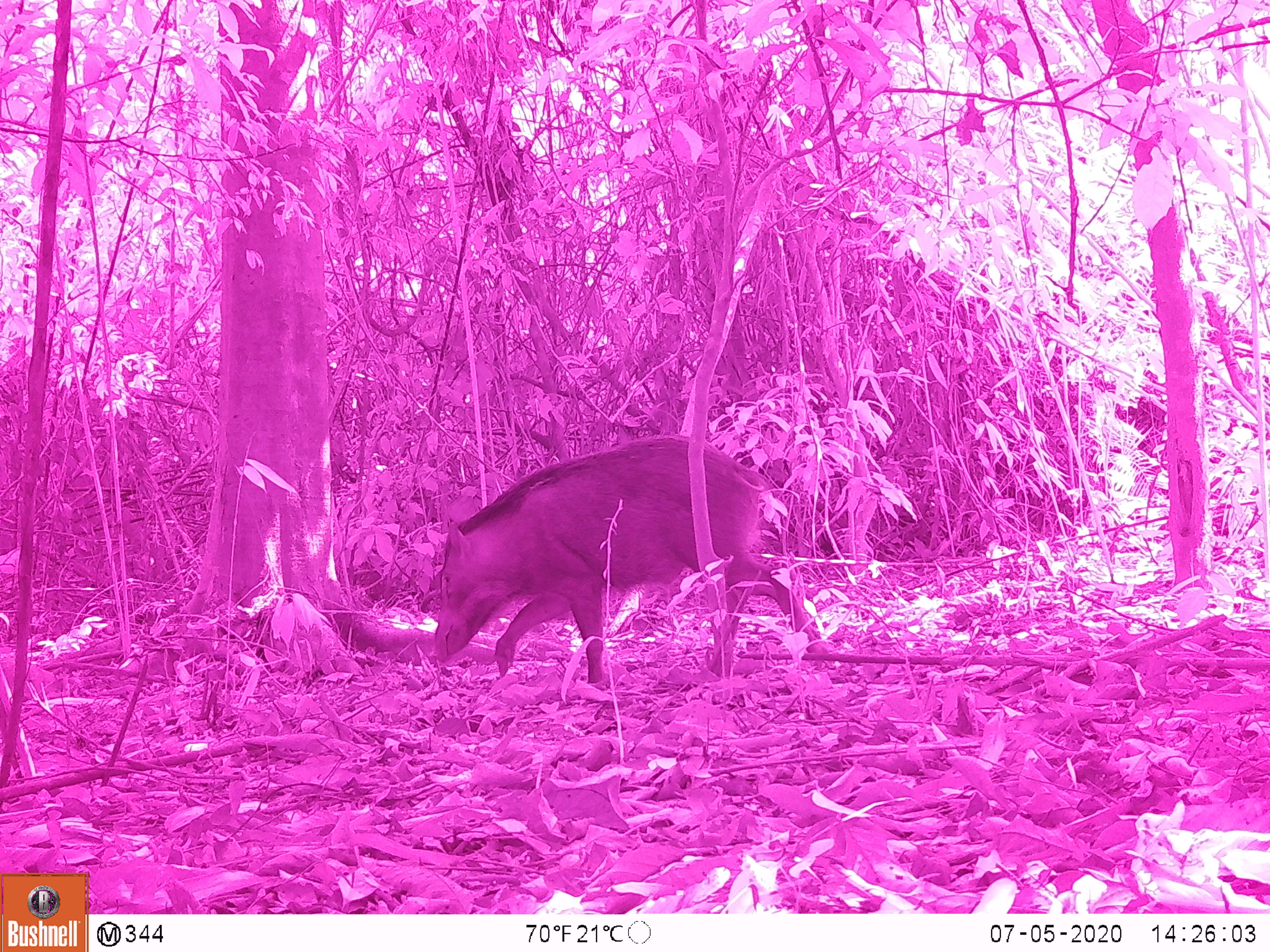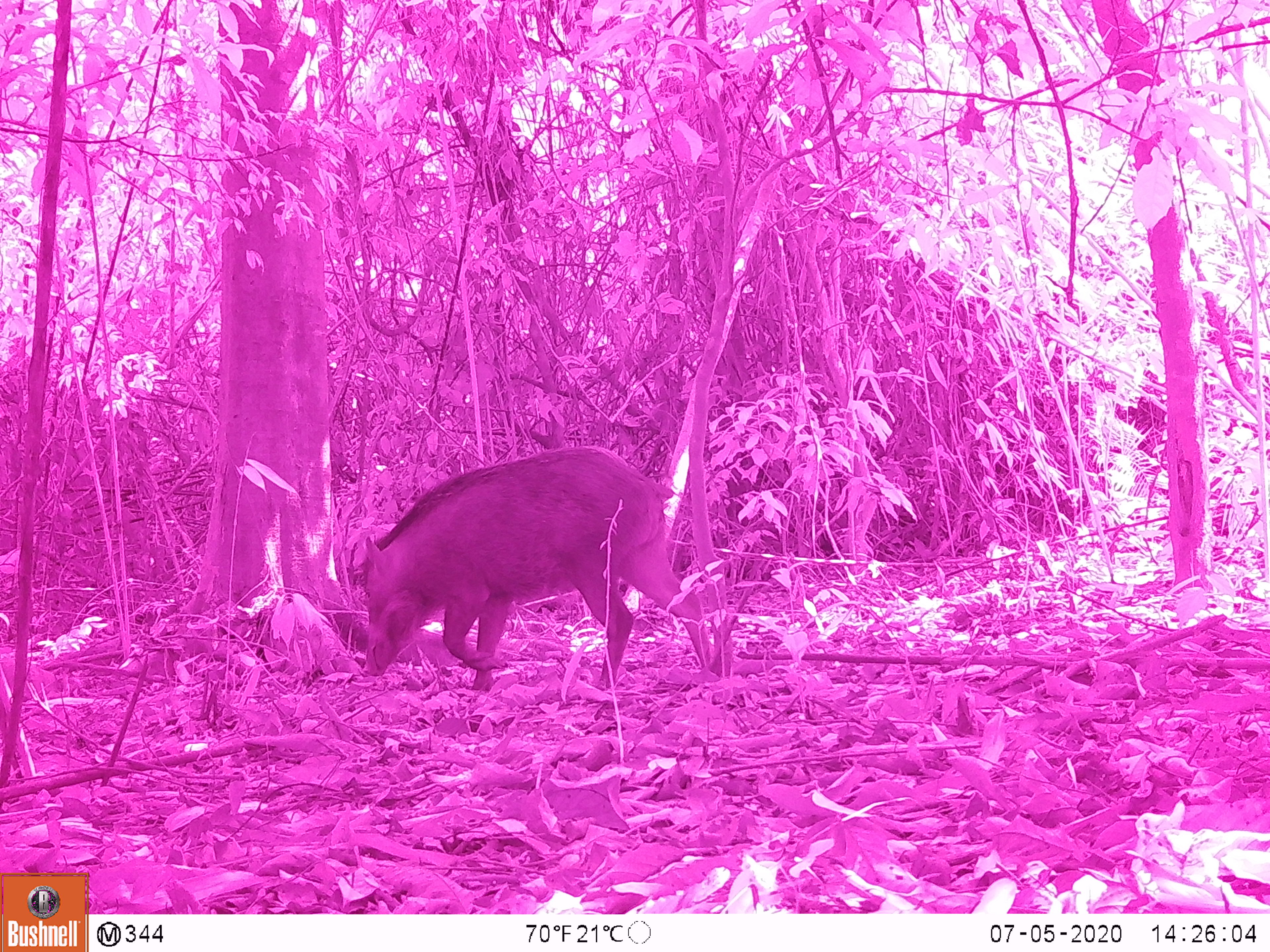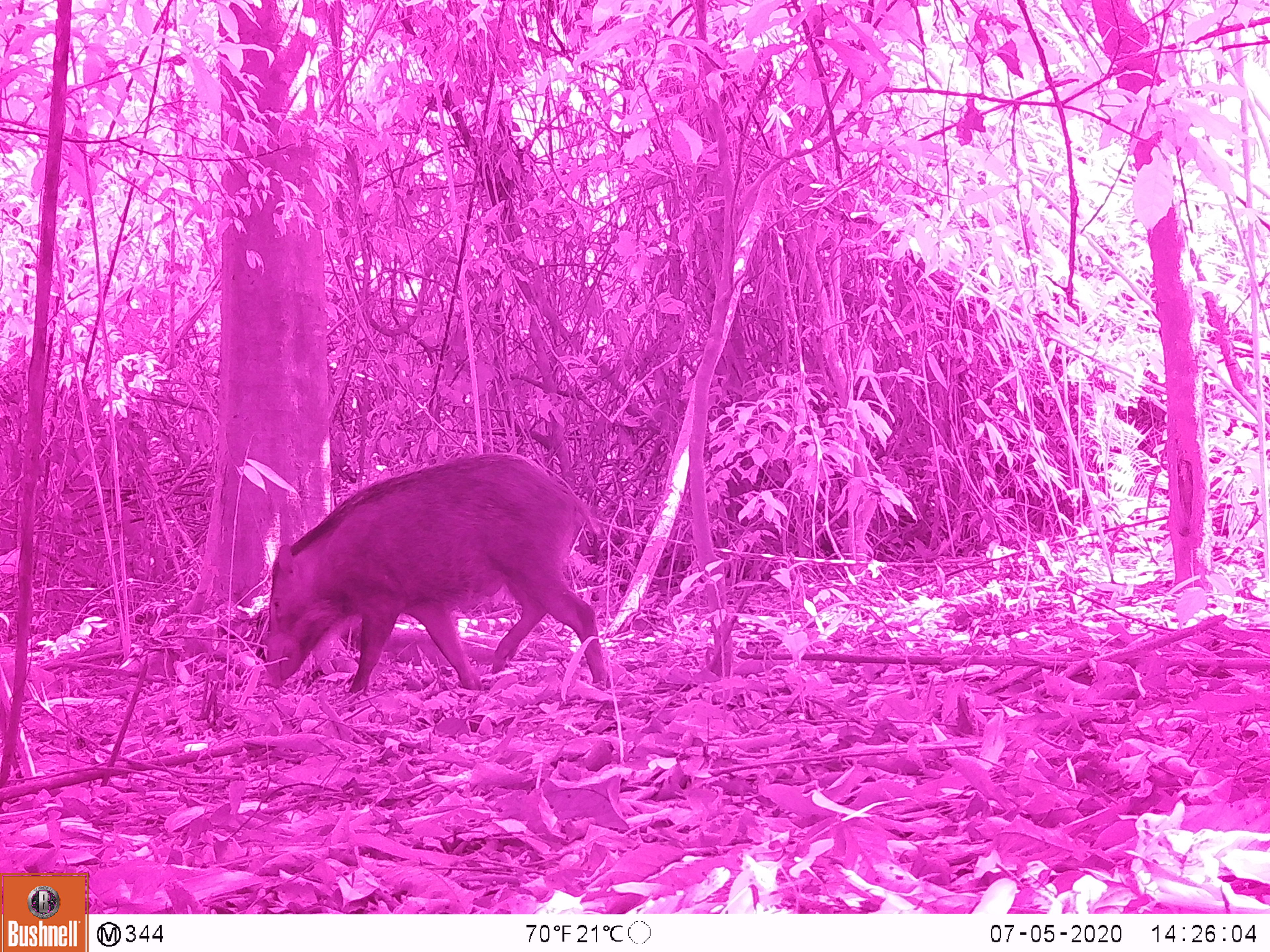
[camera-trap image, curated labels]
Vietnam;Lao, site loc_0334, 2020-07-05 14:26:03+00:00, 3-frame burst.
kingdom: Animalia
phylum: Chordata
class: Mammalia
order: Artiodactyla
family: Suidae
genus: Sus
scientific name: Sus scrofa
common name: eurasian wild pig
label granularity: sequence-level